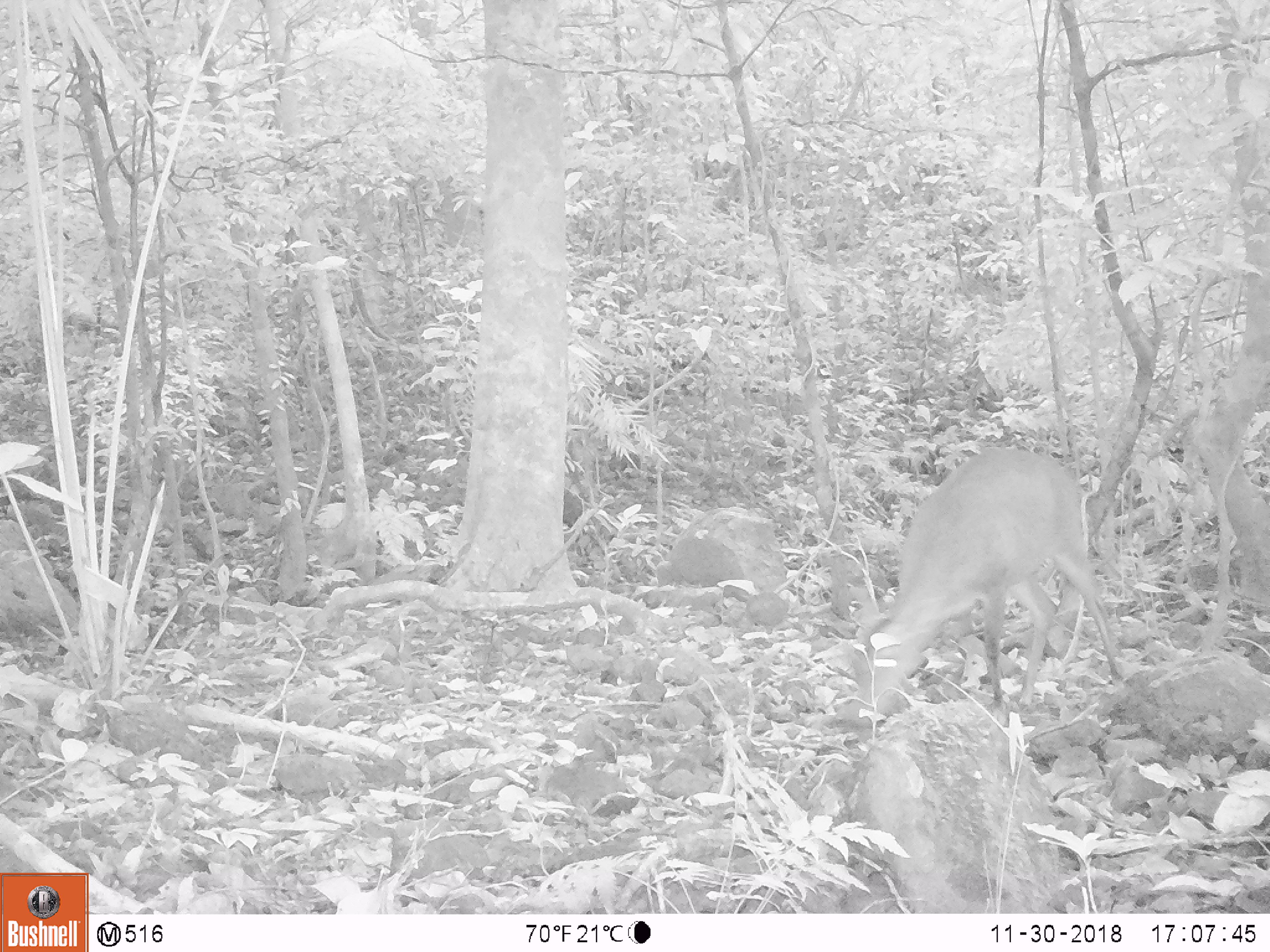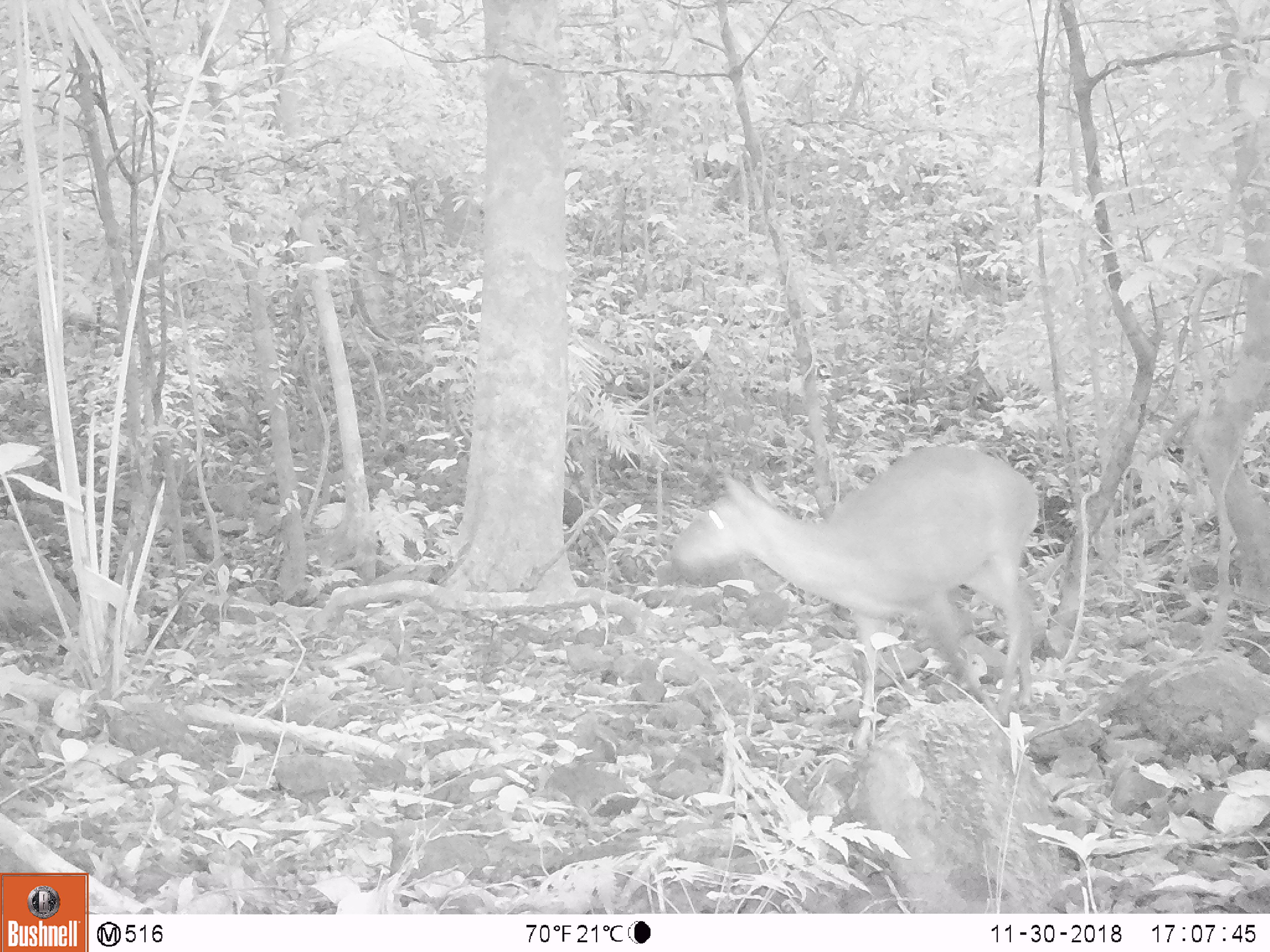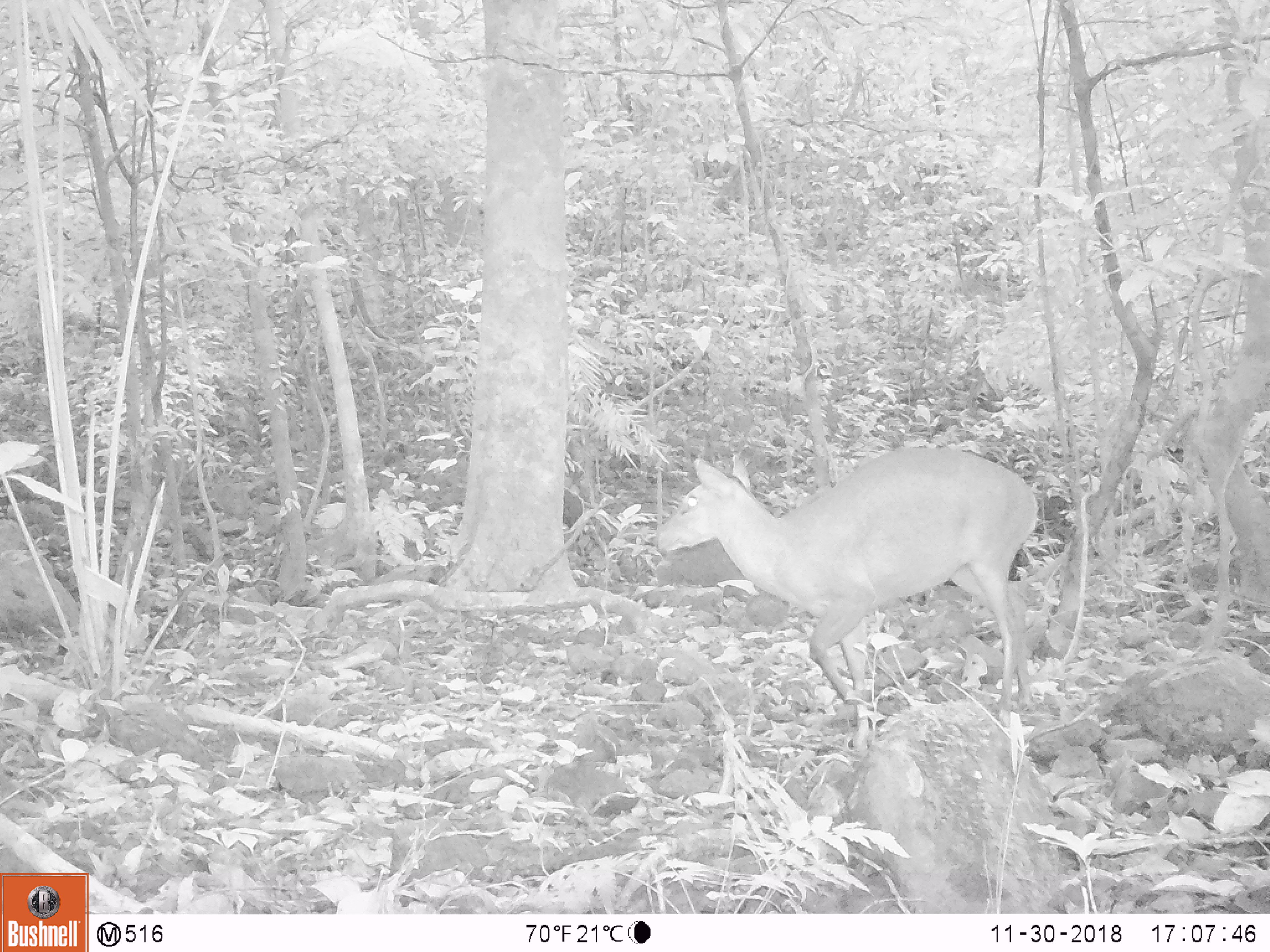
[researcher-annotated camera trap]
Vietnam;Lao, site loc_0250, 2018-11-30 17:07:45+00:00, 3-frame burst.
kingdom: Animalia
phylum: Chordata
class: Mammalia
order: Artiodactyla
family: Cervidae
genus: Muntiacus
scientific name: Muntiacus vuquangensis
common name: large-antlered muntjac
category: large antlered muntjac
Large antlered muntjac (large-antlered muntjac) (Muntiacus vuquangensis). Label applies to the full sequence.